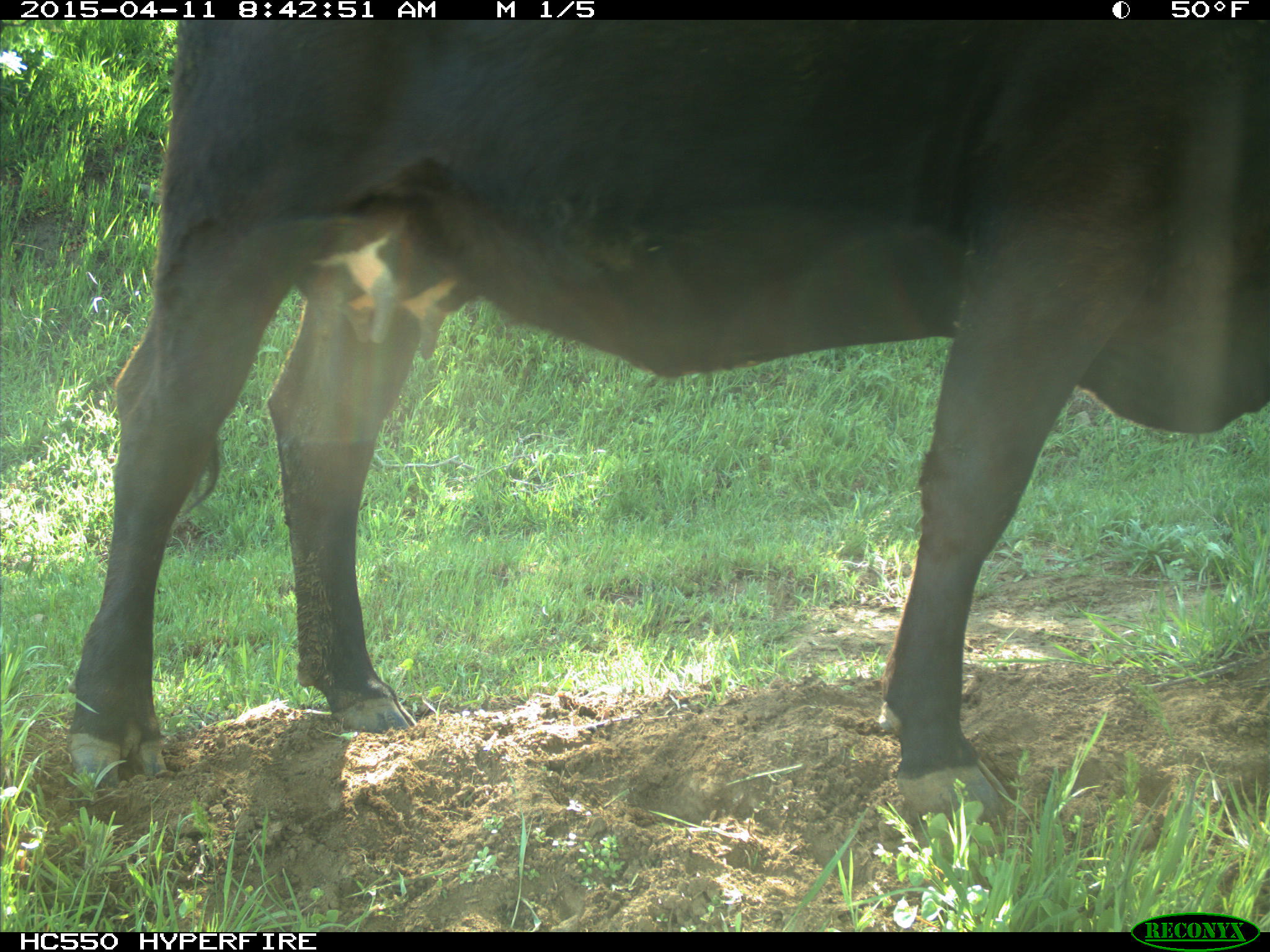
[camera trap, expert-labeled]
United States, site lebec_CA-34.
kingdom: Animalia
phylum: Chordata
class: Mammalia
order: Artiodactyla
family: Bovidae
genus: Bos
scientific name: Bos taurus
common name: domestic cow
Bos taurus (domestic cow).